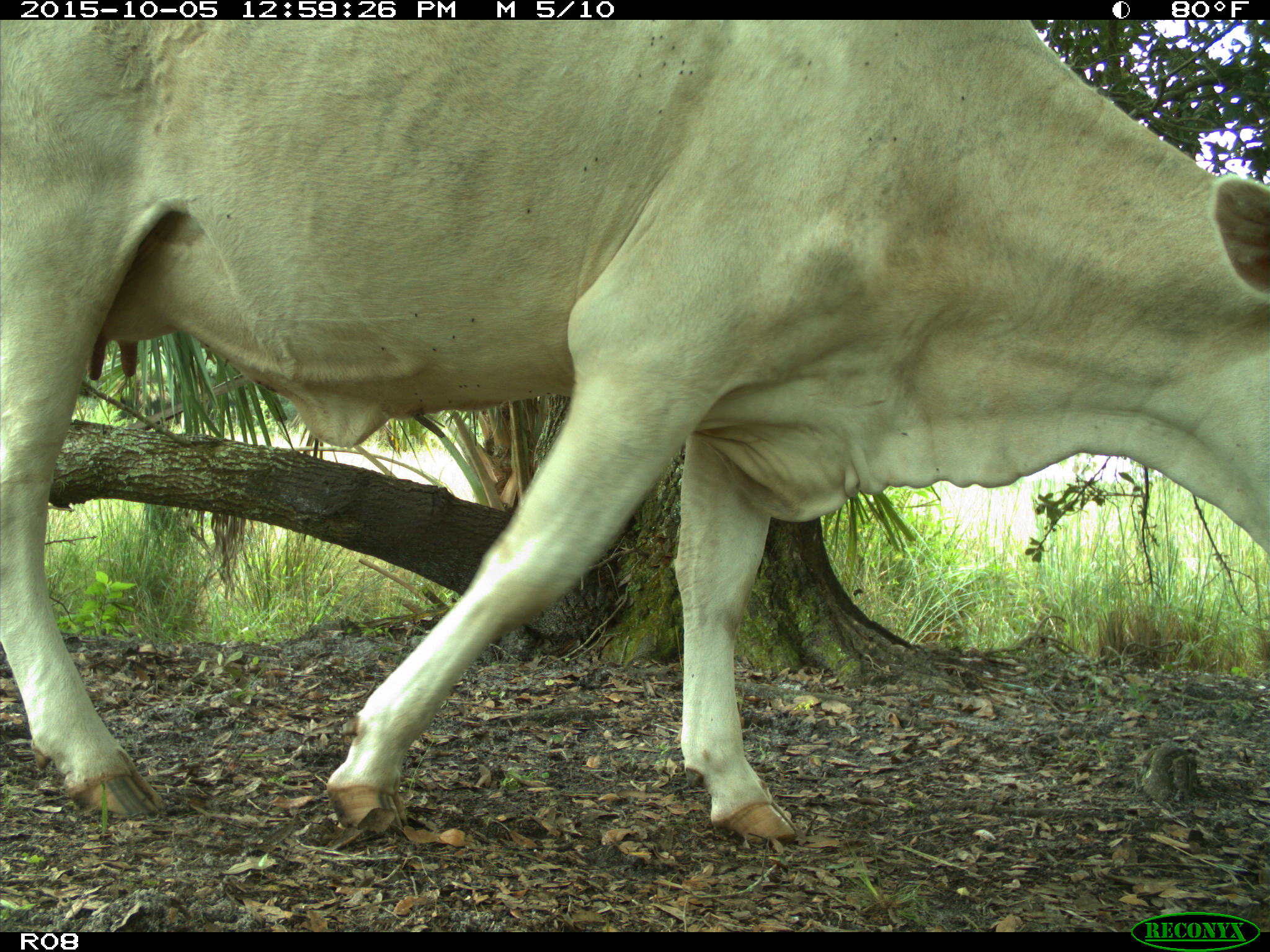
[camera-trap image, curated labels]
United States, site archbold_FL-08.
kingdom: Animalia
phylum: Chordata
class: Mammalia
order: Artiodactyla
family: Bovidae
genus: Bos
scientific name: Bos taurus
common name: domestic cow